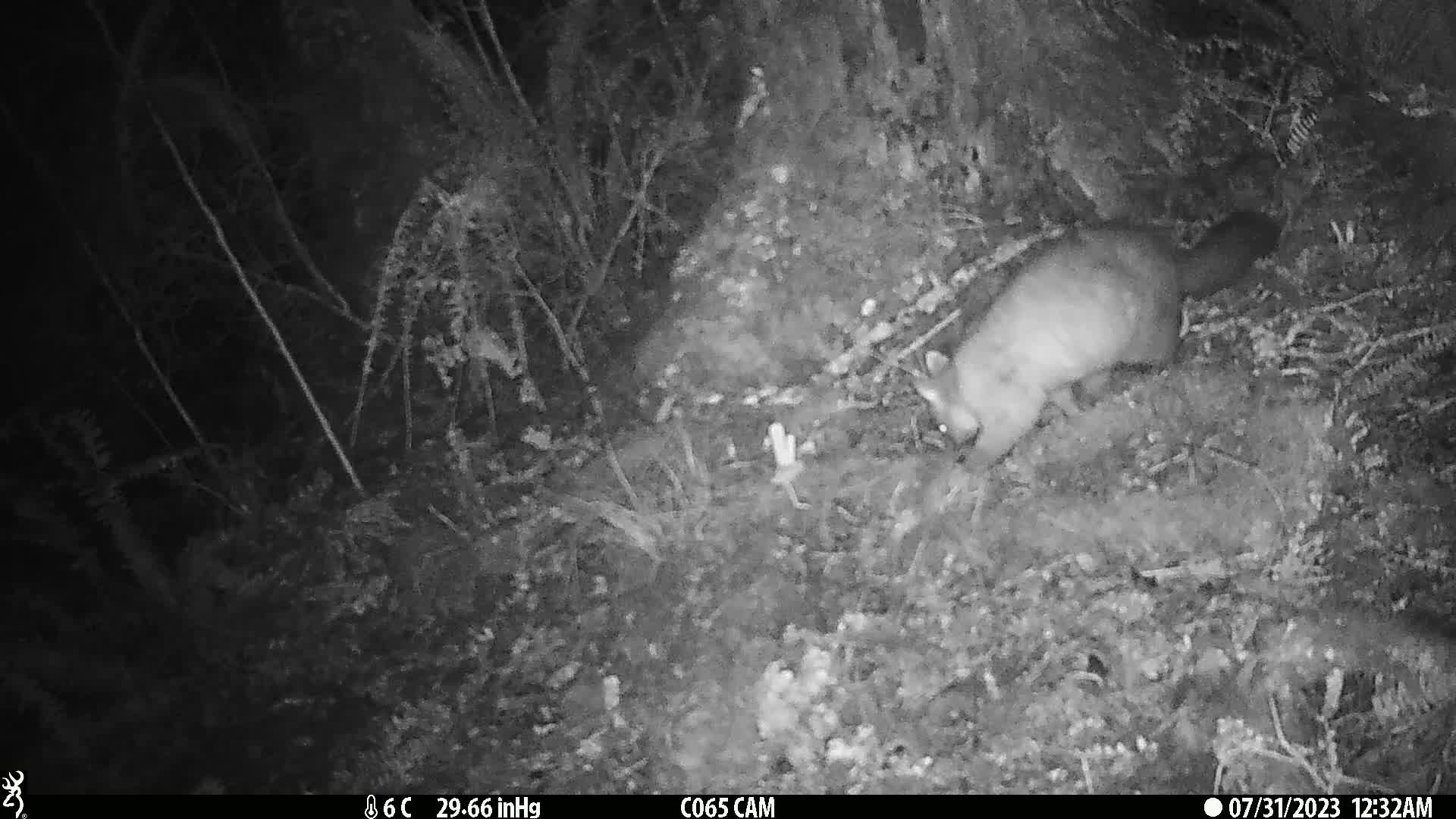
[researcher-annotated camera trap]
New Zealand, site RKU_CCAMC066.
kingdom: Animalia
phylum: Chordata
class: Mammalia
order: Diprotodontia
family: Phalangeridae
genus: Trichosurus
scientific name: Trichosurus vulpecula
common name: common brushtail possum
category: possum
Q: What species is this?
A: Possum (common brushtail possum) (Trichosurus vulpecula).